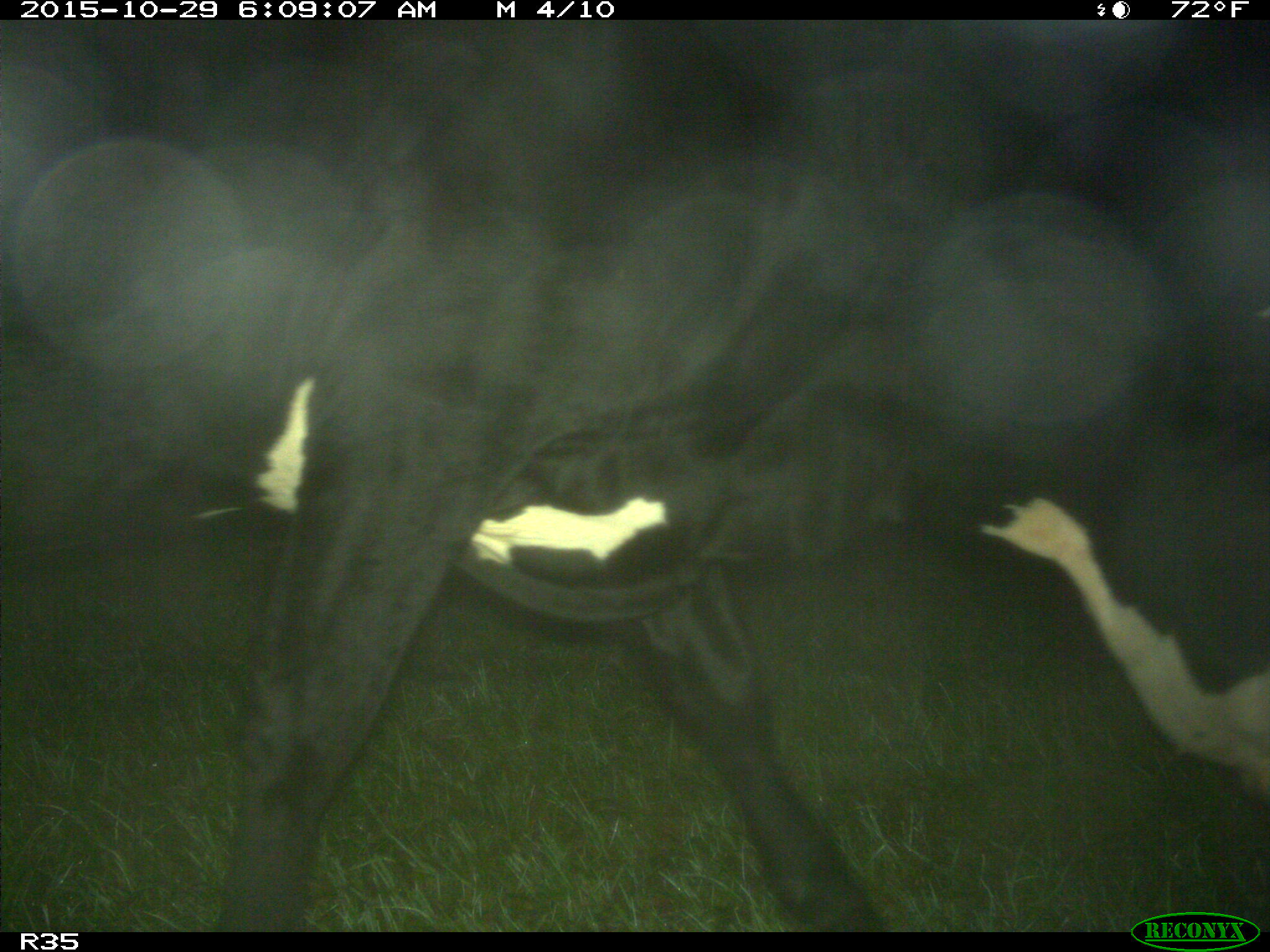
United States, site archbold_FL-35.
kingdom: Animalia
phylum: Chordata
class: Mammalia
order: Artiodactyla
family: Bovidae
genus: Bos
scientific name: Bos taurus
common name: domestic cow